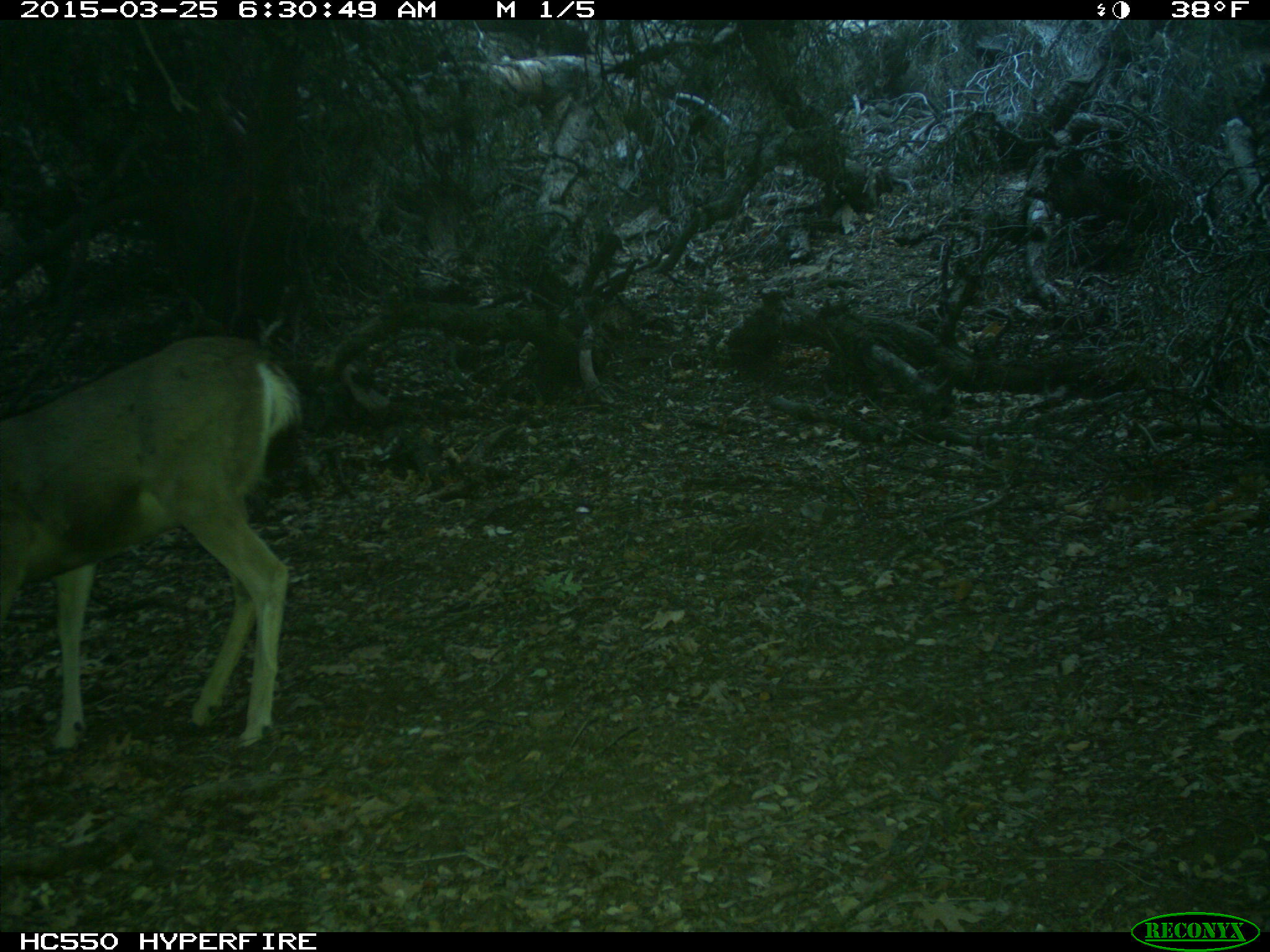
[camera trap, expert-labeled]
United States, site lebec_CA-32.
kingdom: Animalia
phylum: Chordata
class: Mammalia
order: Artiodactyla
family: Cervidae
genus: Odocoileus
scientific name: Odocoileus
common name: deer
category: unidentified deer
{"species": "unidentified deer (deer) (Odocoileus)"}